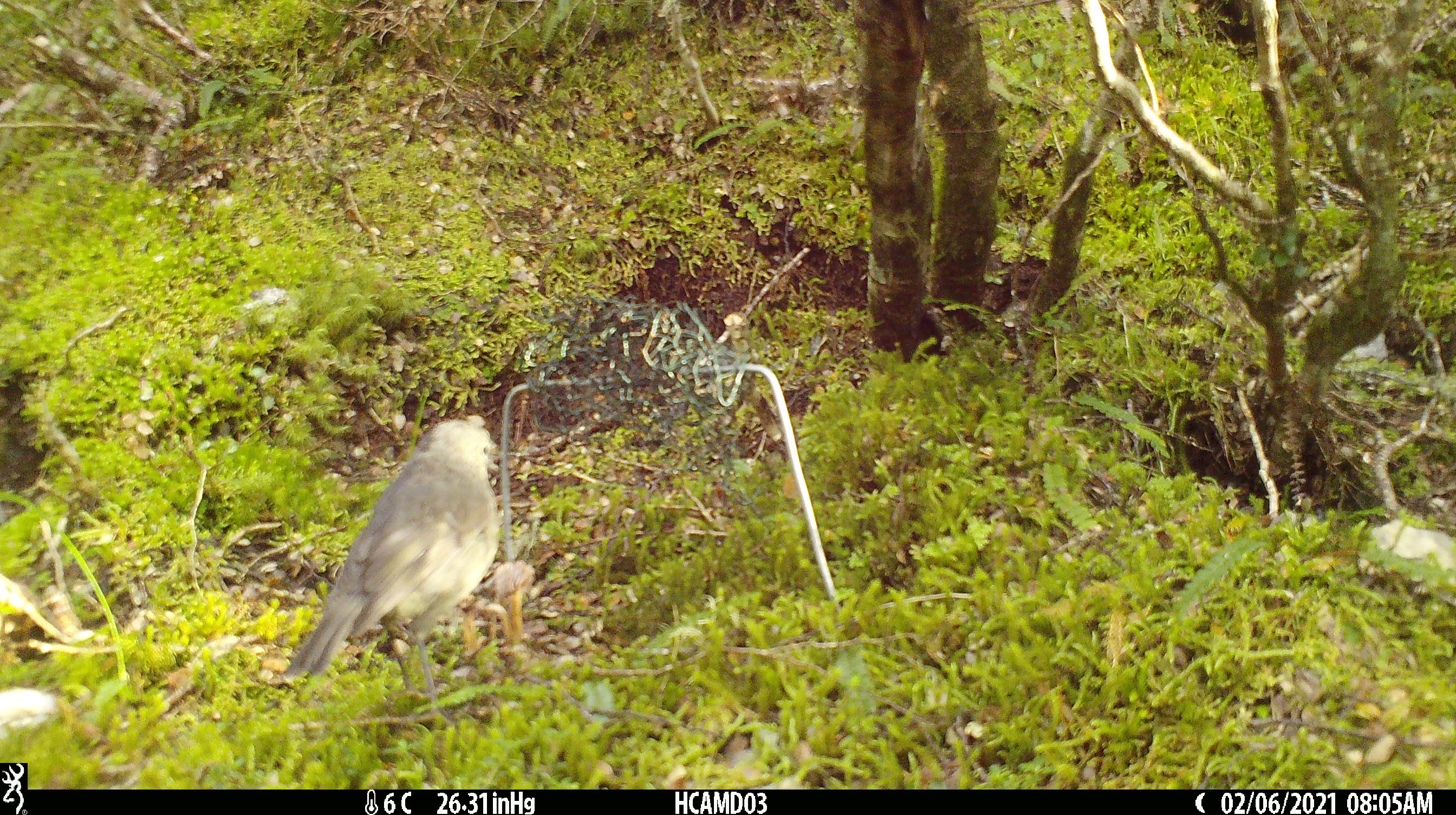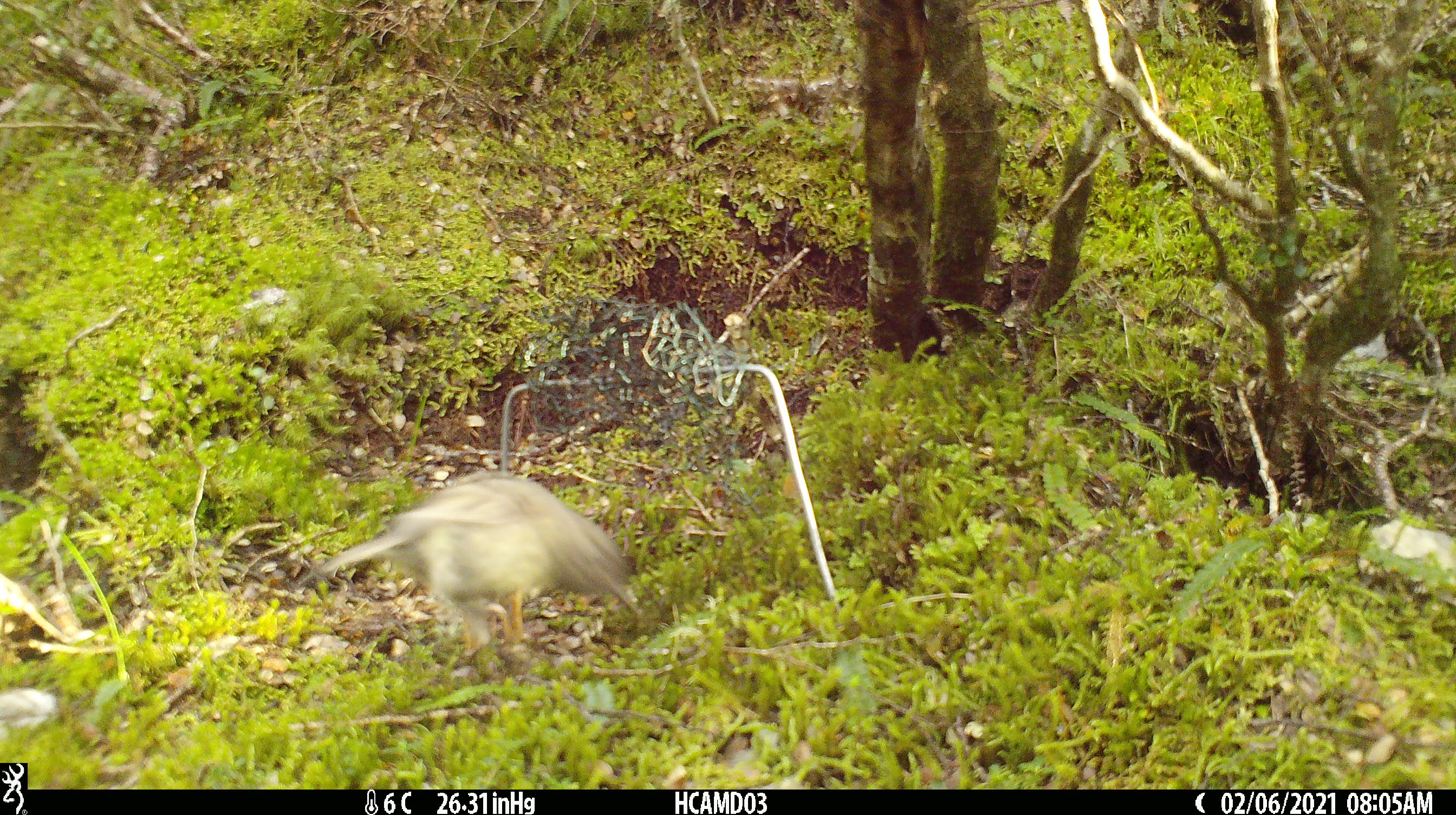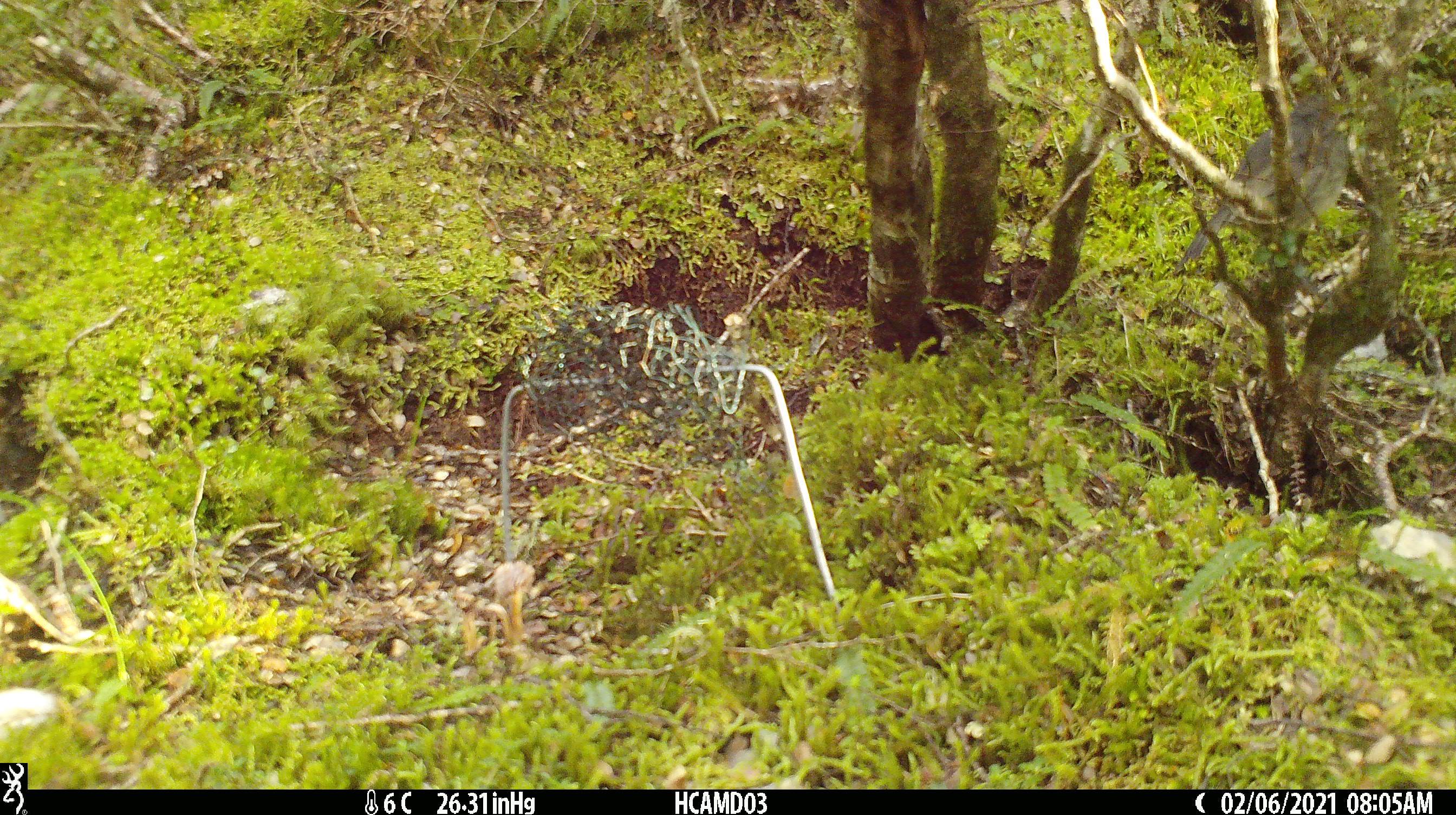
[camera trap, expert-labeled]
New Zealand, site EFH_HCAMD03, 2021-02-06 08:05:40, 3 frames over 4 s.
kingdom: Animalia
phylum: Chordata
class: Aves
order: Passeriformes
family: Petroicidae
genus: Petroica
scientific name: Petroica australis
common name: new zealand robin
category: robin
Robin (new zealand robin) (Petroica australis).